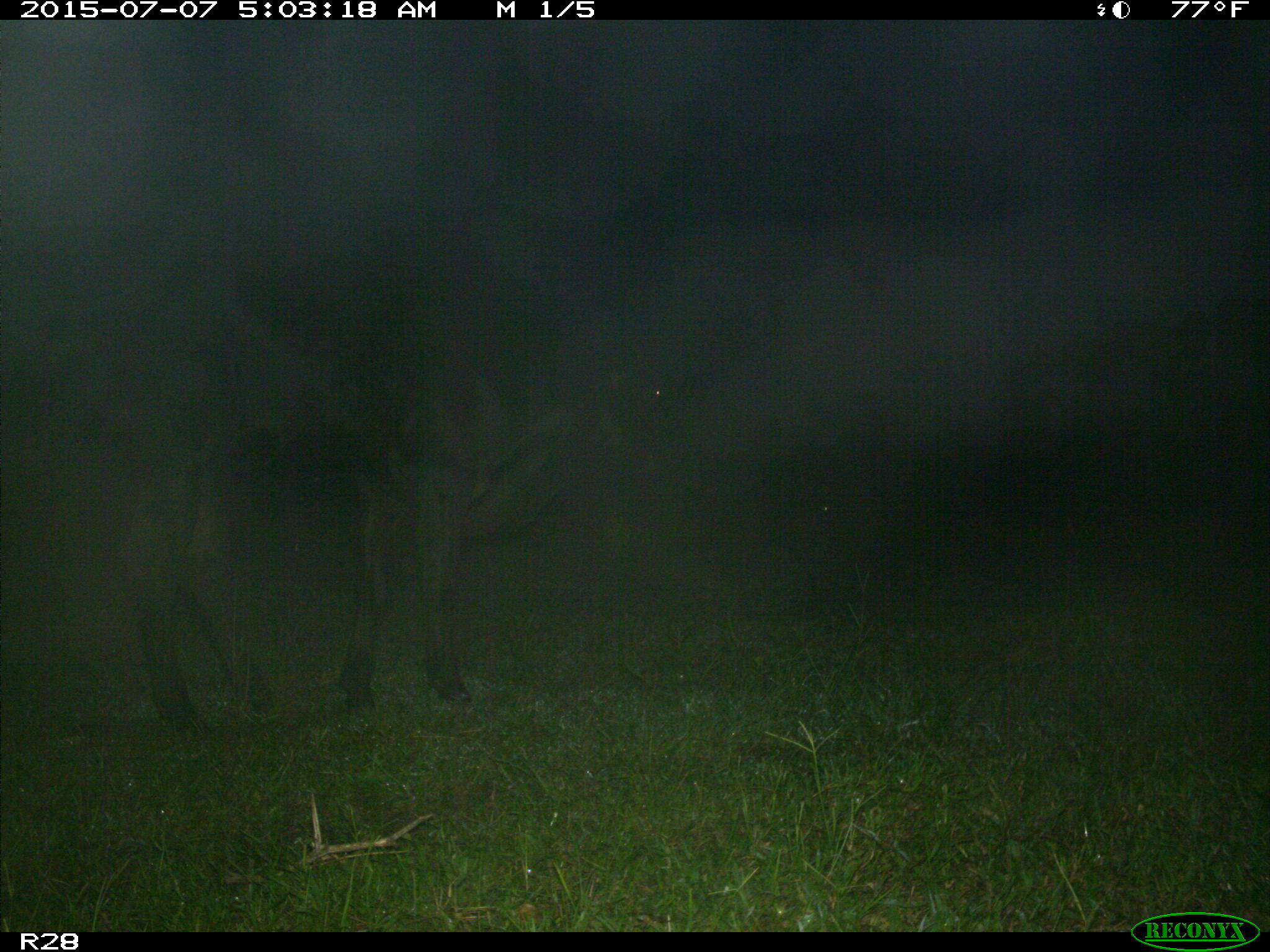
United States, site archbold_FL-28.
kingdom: Animalia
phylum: Chordata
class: Mammalia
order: Artiodactyla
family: Bovidae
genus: Bos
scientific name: Bos taurus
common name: domestic cow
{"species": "Bos taurus (domestic cow)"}